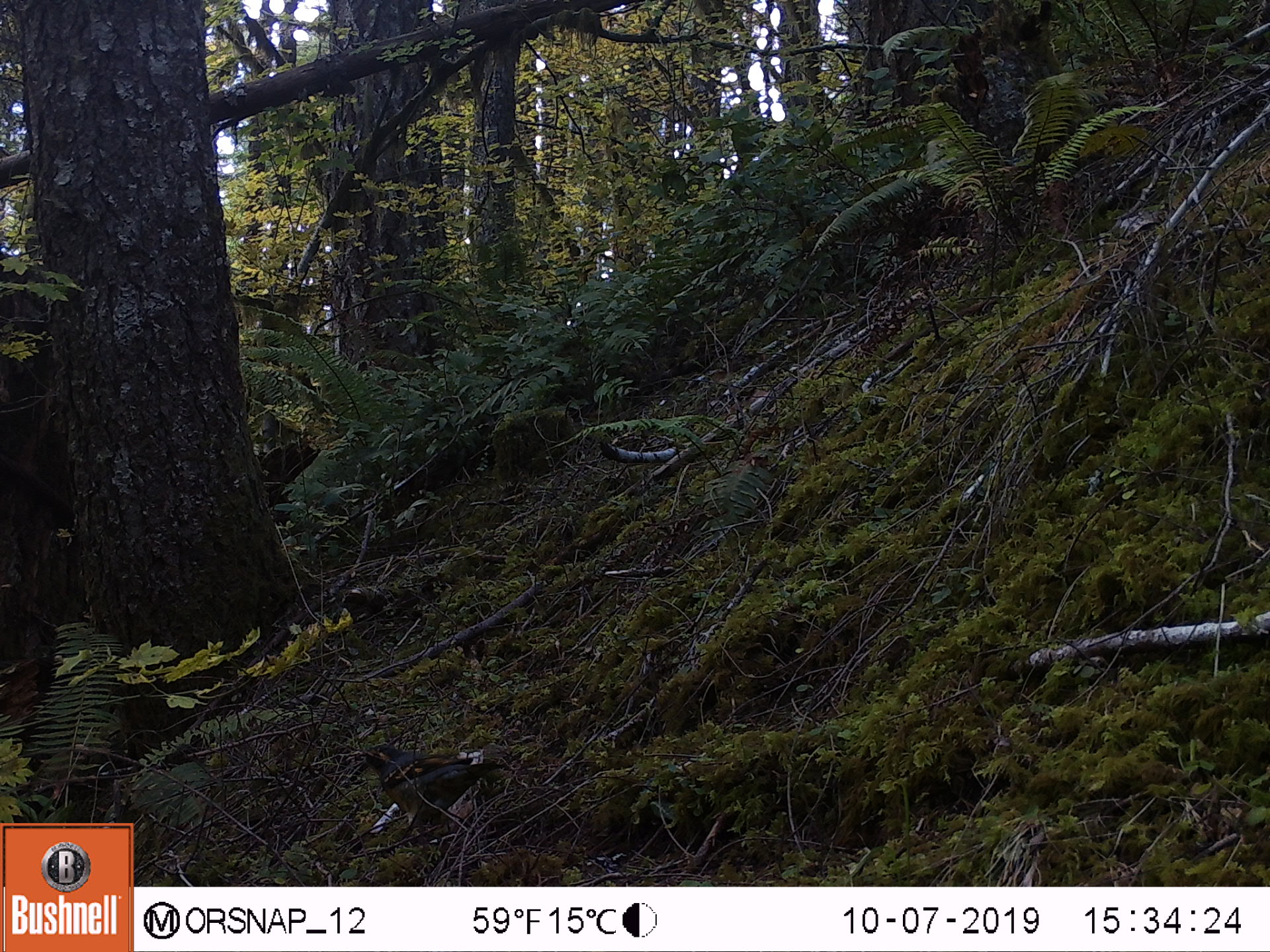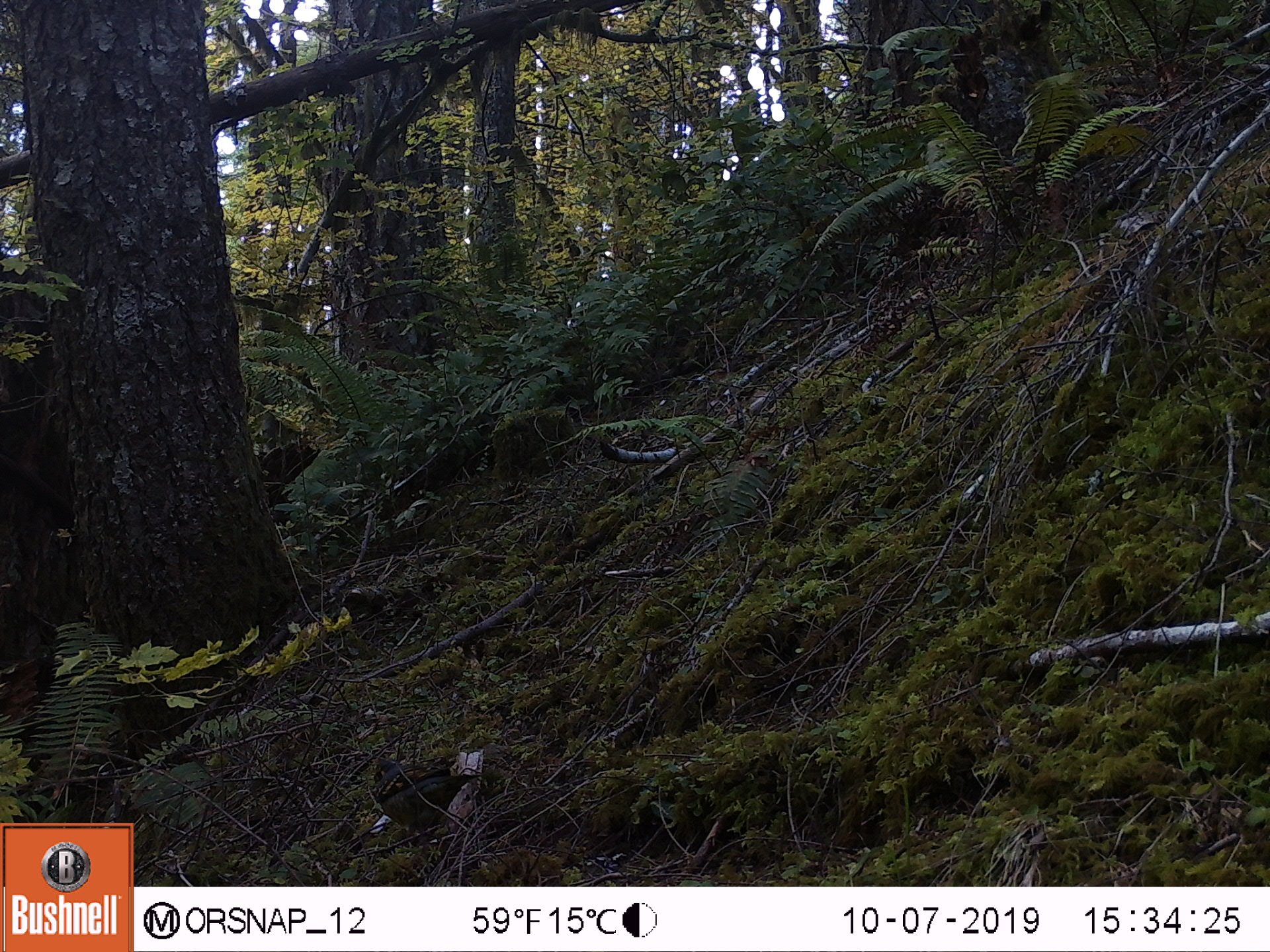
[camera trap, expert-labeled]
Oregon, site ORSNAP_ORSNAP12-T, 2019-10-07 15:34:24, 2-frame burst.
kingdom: Animalia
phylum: Chordata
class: Aves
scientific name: Aves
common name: bird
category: other bird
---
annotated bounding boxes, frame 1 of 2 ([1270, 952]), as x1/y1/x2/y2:
other bird: 338/732/499/858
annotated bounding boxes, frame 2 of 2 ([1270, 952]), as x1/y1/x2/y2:
other bird: 362/744/493/838